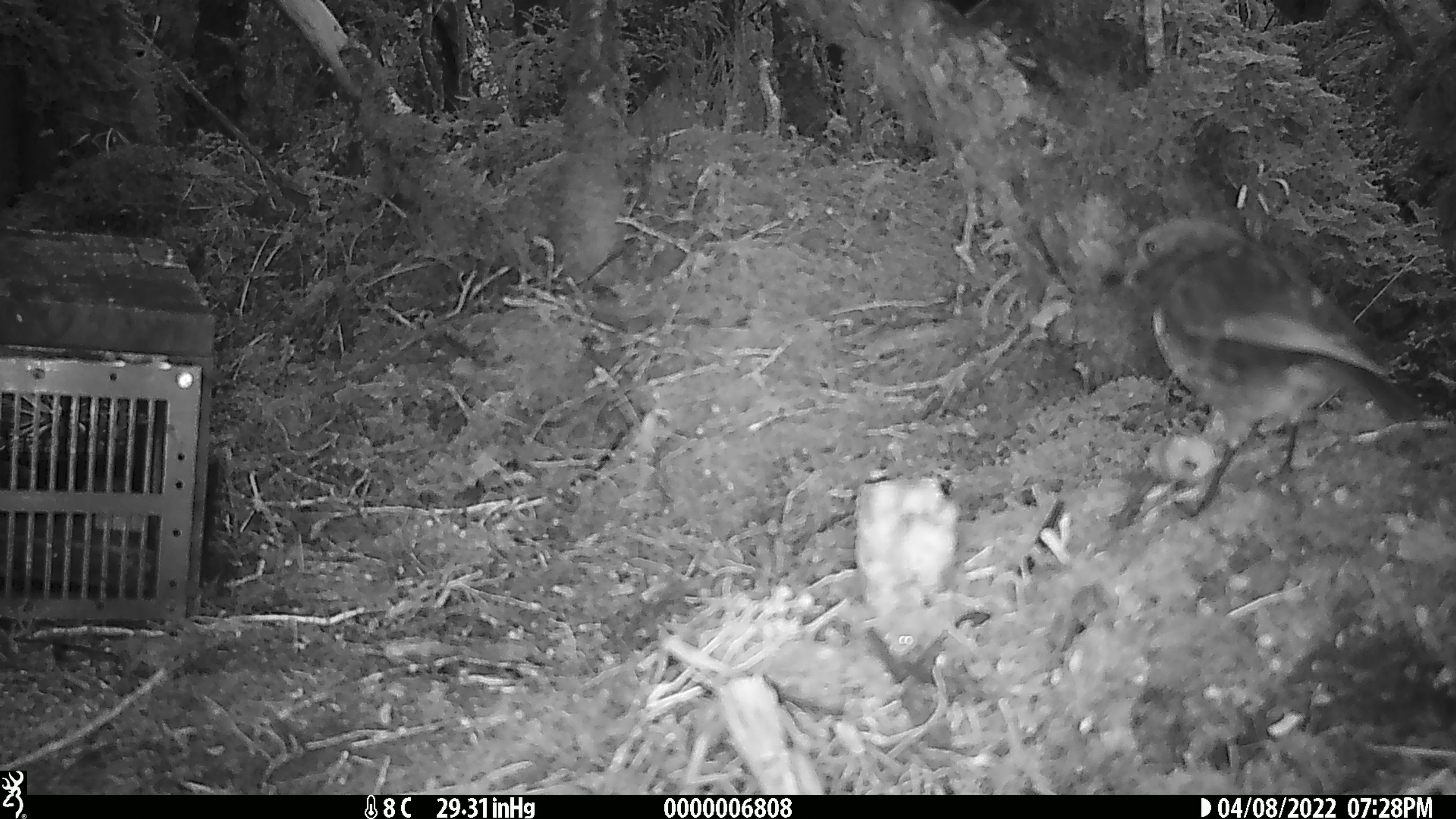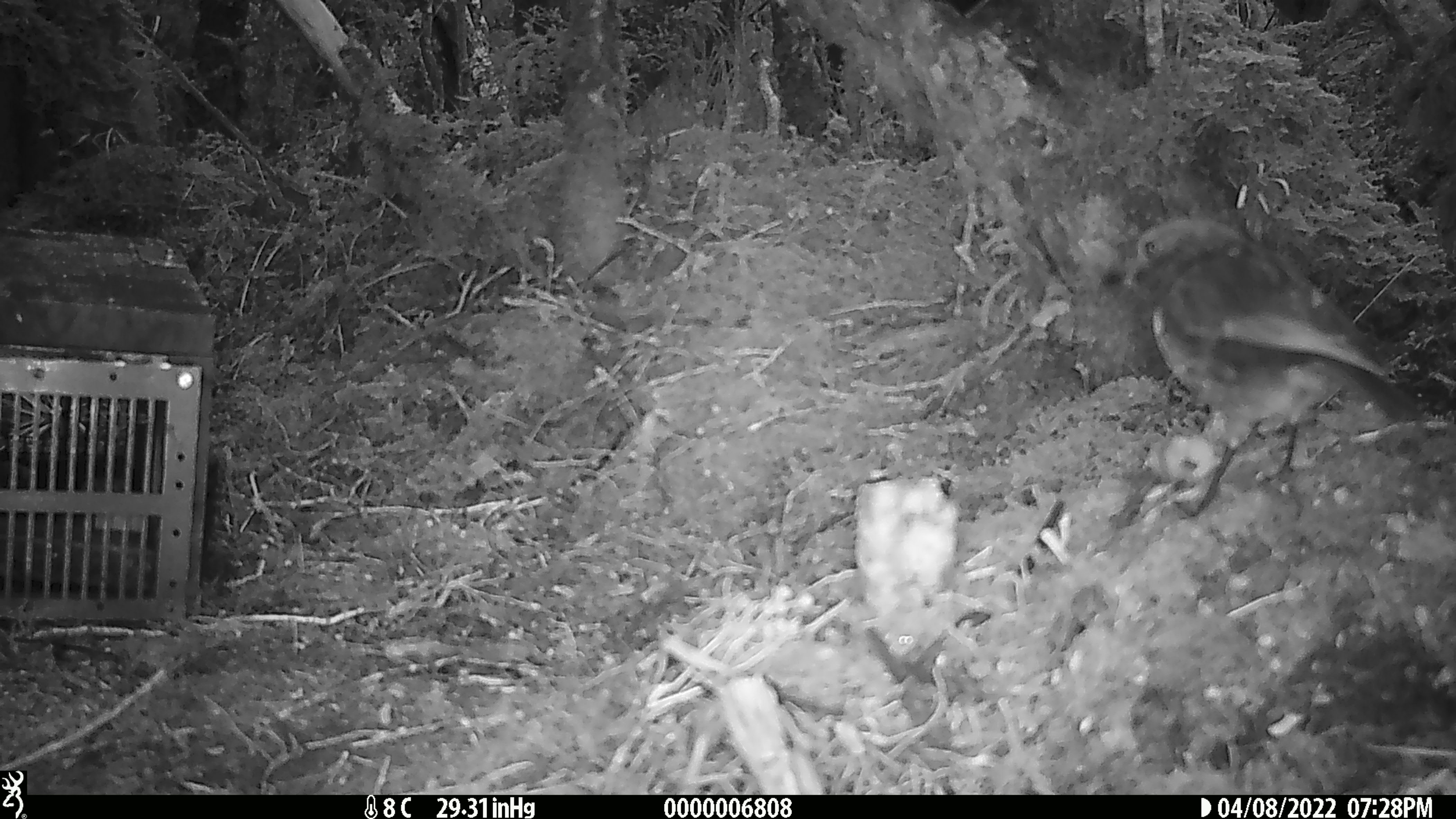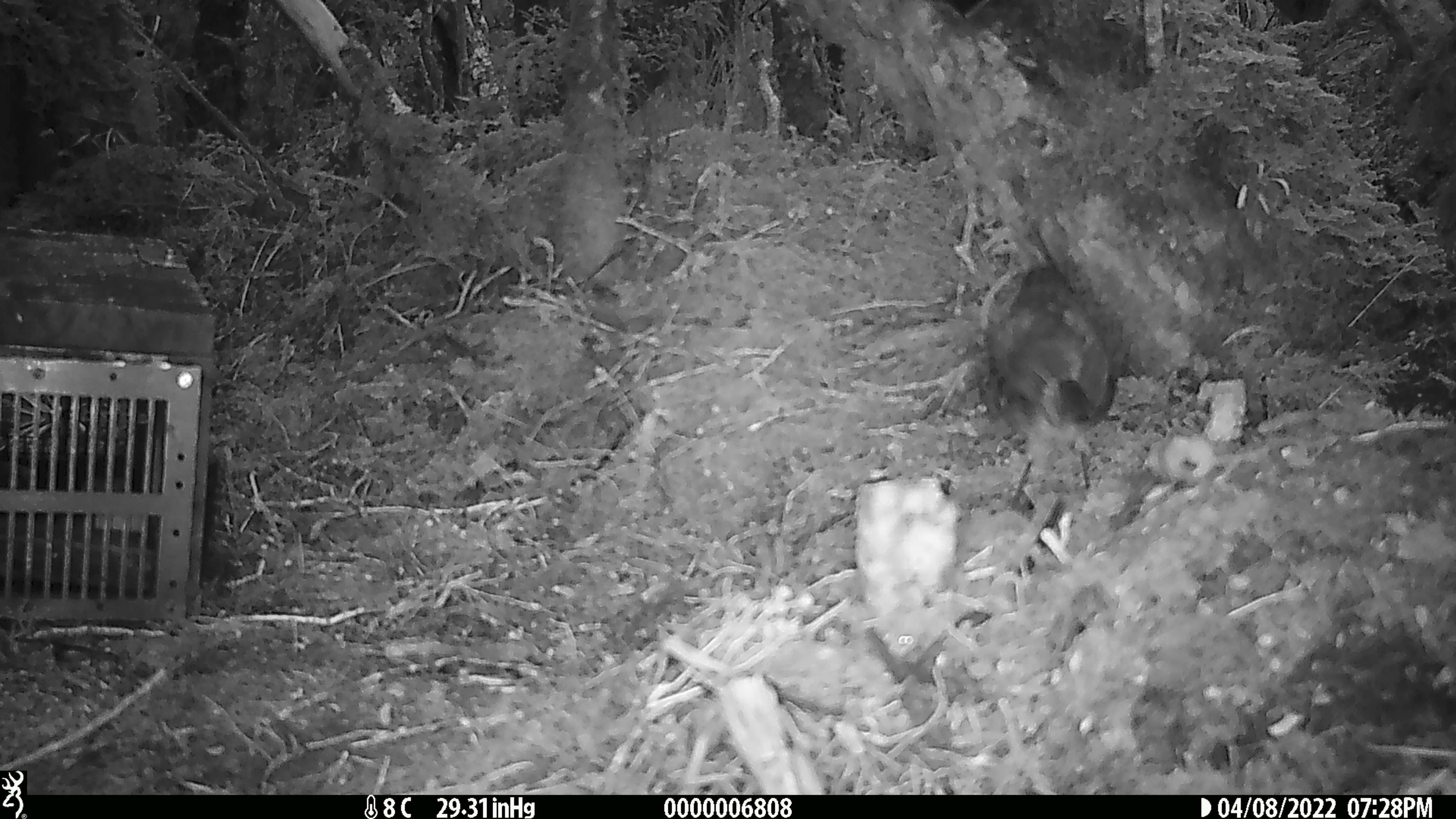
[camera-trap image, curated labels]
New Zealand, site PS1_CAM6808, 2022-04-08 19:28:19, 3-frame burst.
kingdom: Animalia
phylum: Chordata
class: Aves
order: Passeriformes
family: Petroicidae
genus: Petroica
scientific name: Petroica australis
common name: new zealand robin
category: robin